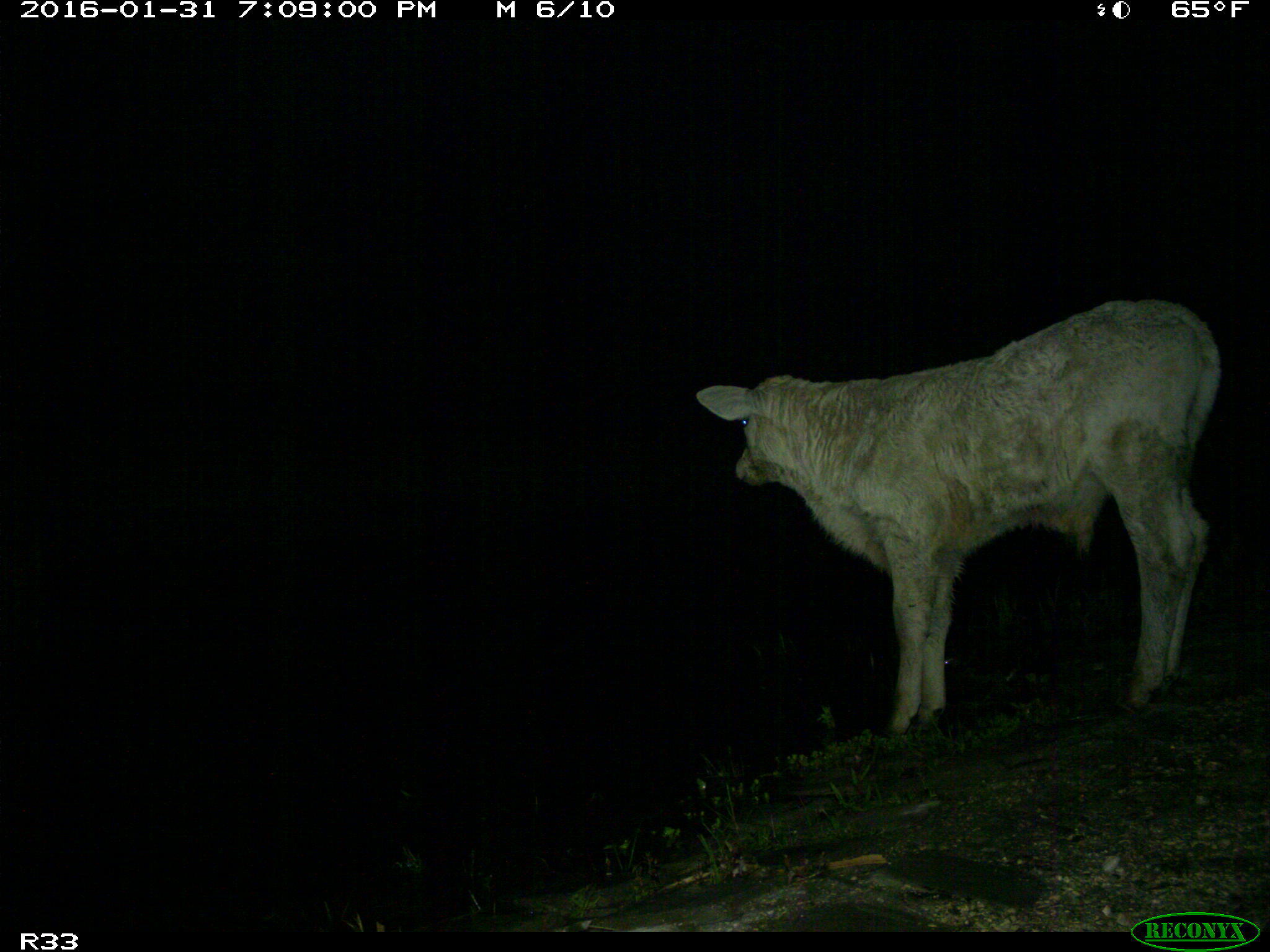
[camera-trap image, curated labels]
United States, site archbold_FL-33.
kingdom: Animalia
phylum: Chordata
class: Mammalia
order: Artiodactyla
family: Bovidae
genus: Bos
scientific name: Bos taurus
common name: domestic cow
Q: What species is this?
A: Bos taurus (domestic cow).